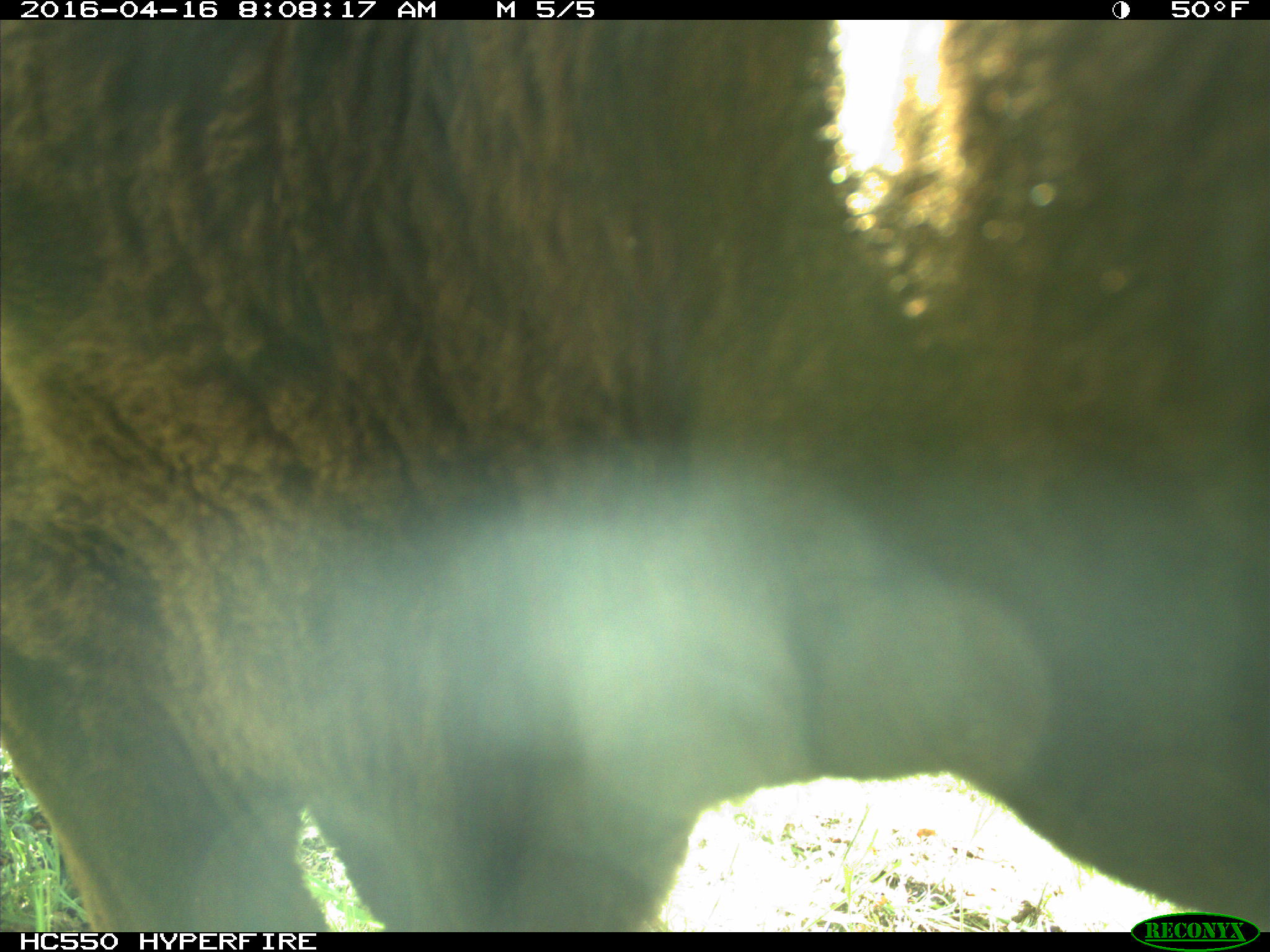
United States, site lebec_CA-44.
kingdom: Animalia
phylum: Chordata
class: Mammalia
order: Artiodactyla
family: Bovidae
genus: Bos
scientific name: Bos taurus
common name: domestic cow